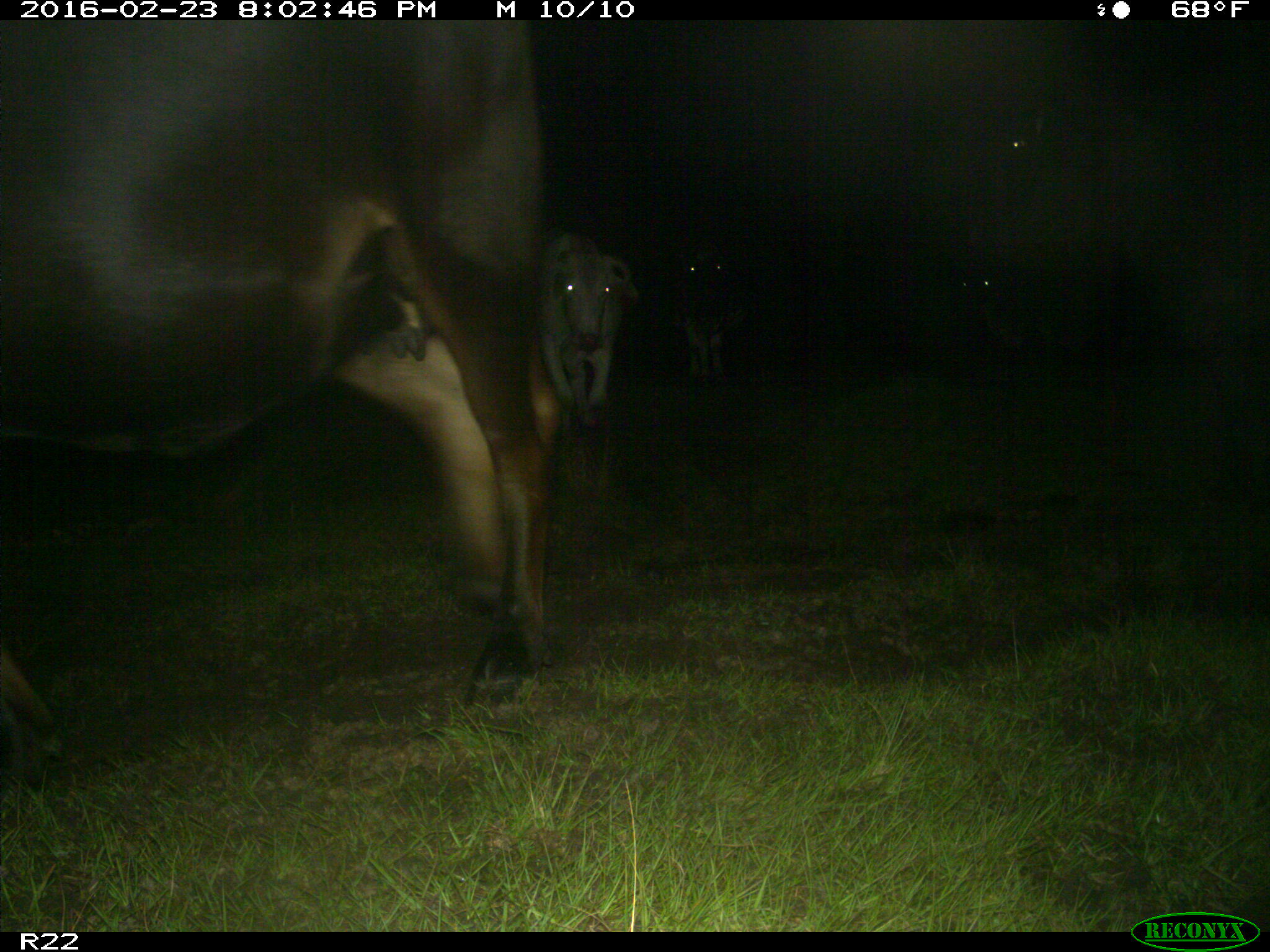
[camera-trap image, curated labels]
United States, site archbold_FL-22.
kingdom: Animalia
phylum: Chordata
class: Mammalia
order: Artiodactyla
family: Bovidae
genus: Bos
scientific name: Bos taurus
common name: domestic cow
Bos taurus (domestic cow).